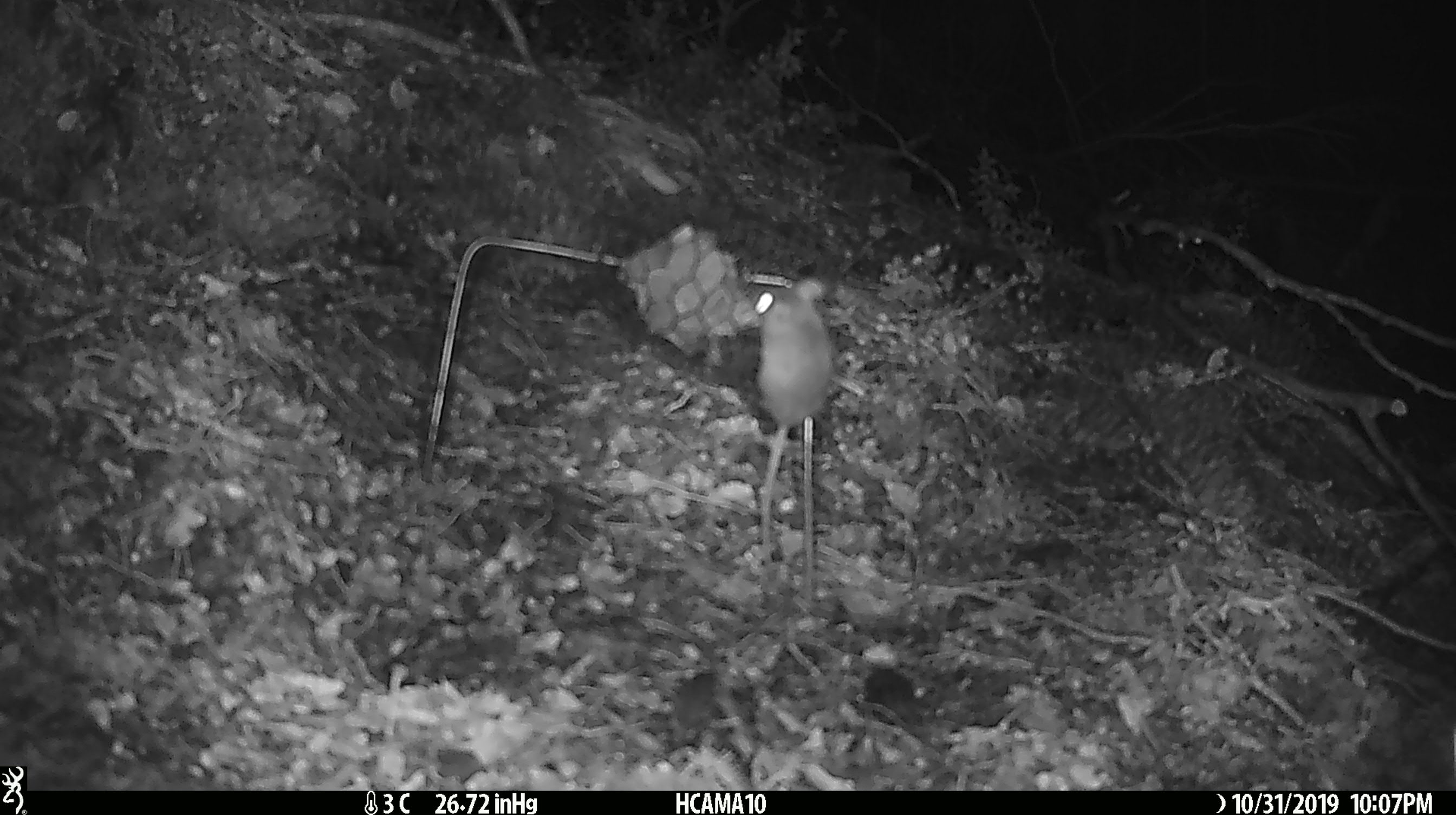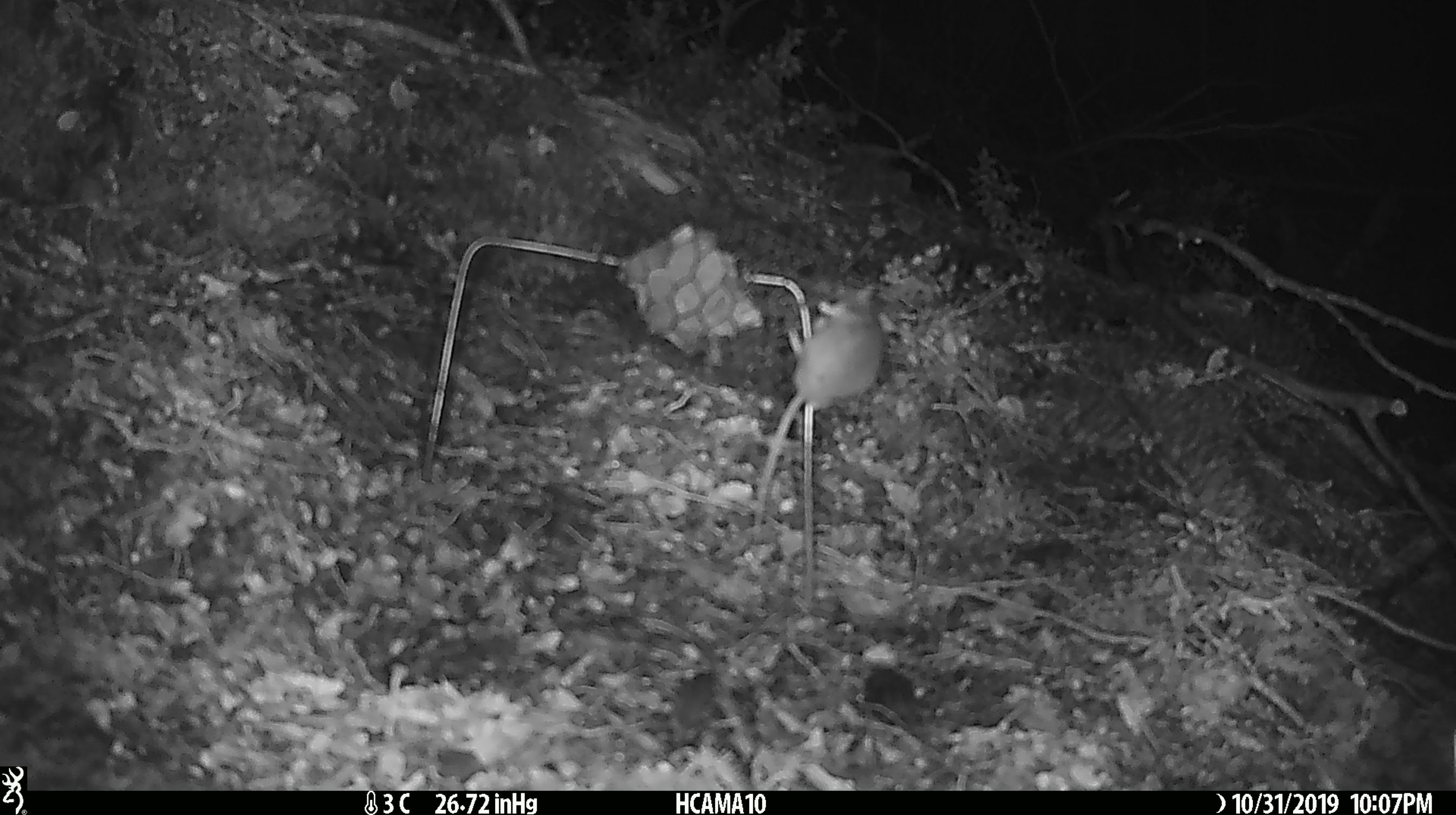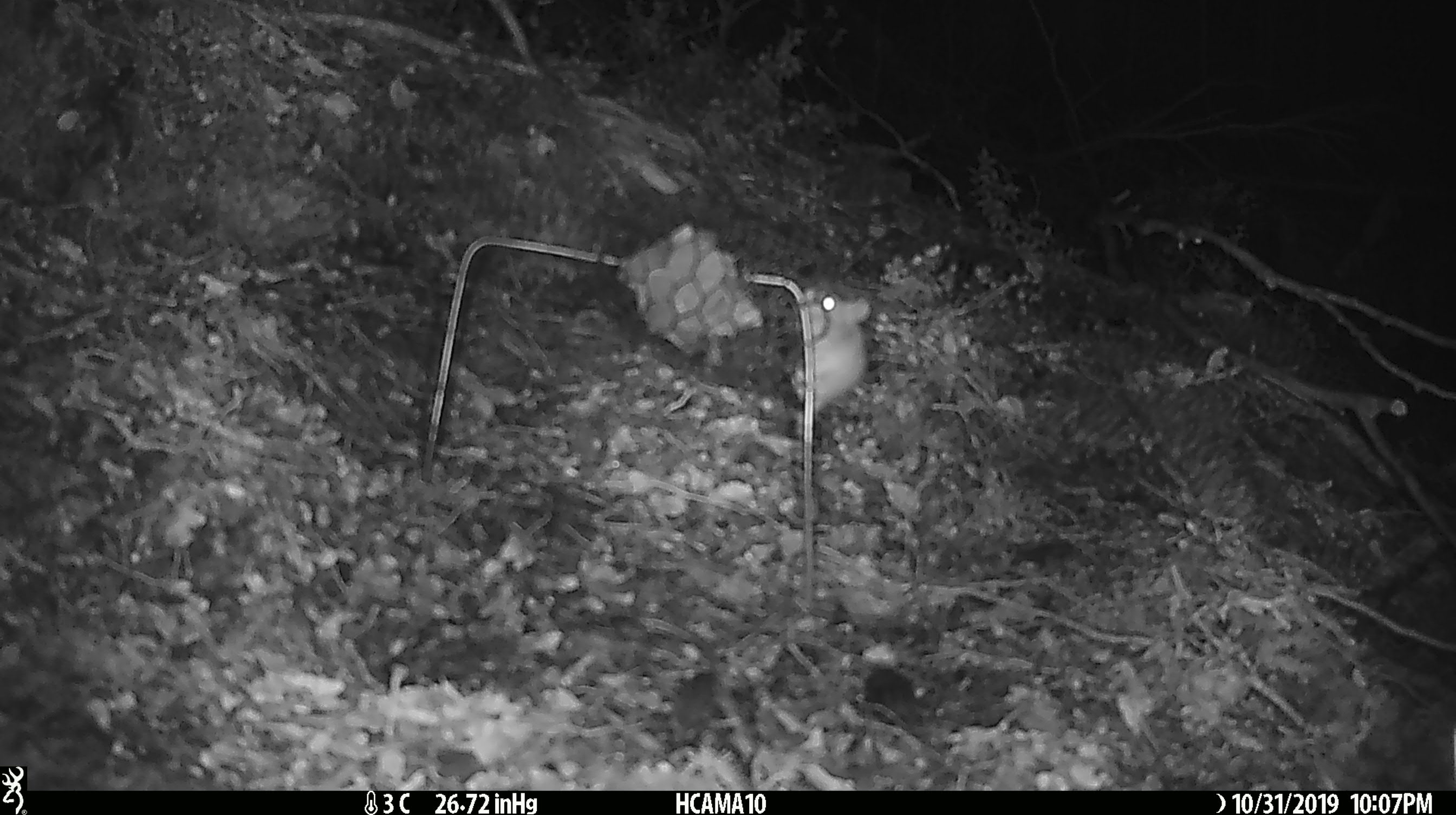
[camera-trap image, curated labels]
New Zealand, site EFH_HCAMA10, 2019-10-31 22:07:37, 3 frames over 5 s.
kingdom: Animalia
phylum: Chordata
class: Mammalia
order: Rodentia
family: Muridae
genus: Mus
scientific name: Mus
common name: mouse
Mouse (Mus).